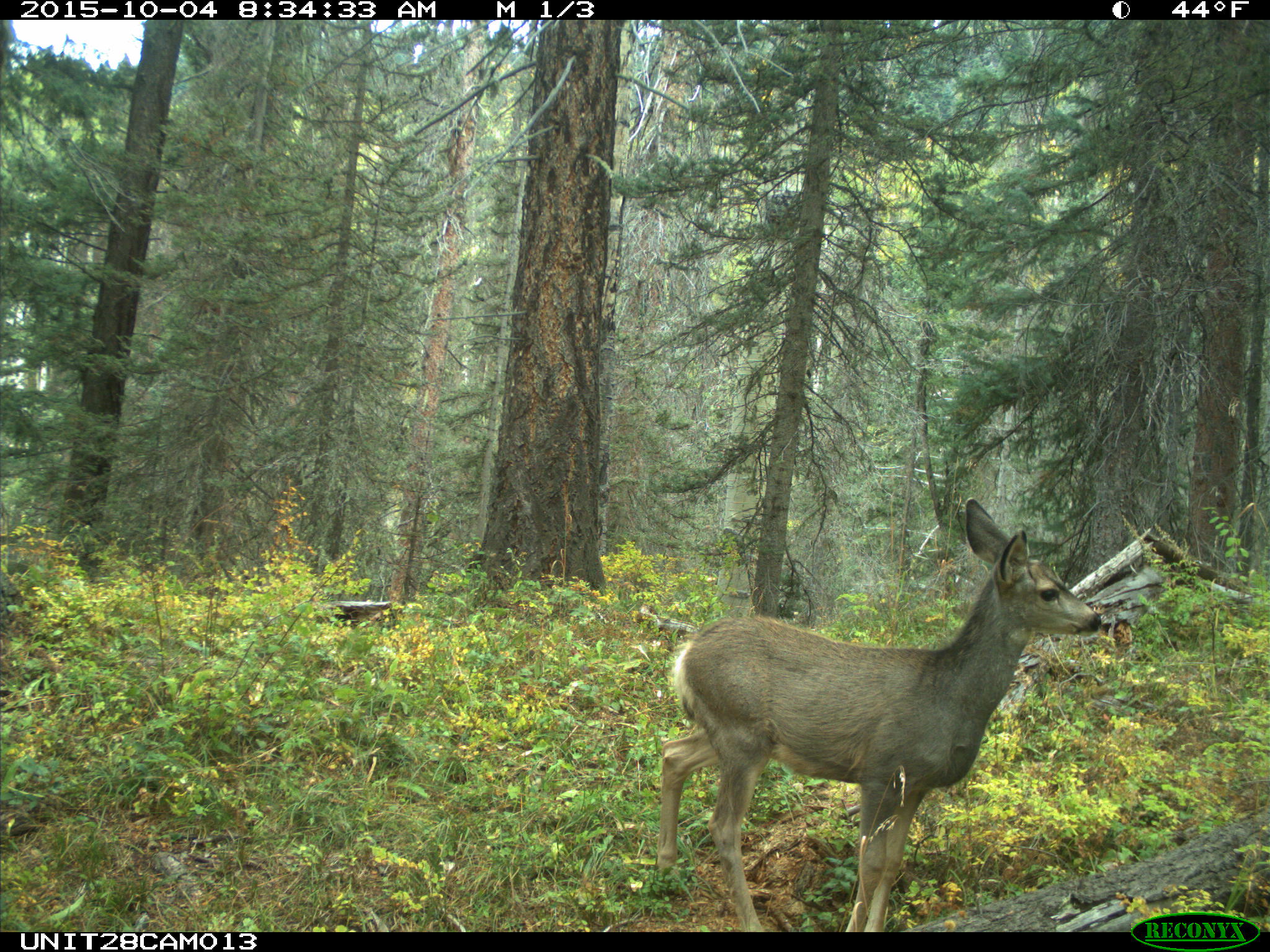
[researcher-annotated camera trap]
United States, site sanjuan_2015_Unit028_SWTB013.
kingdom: Animalia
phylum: Chordata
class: Mammalia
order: Artiodactyla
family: Cervidae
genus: Odocoileus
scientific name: Odocoileus hemionus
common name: mule deer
Odocoileus hemionus (mule deer).